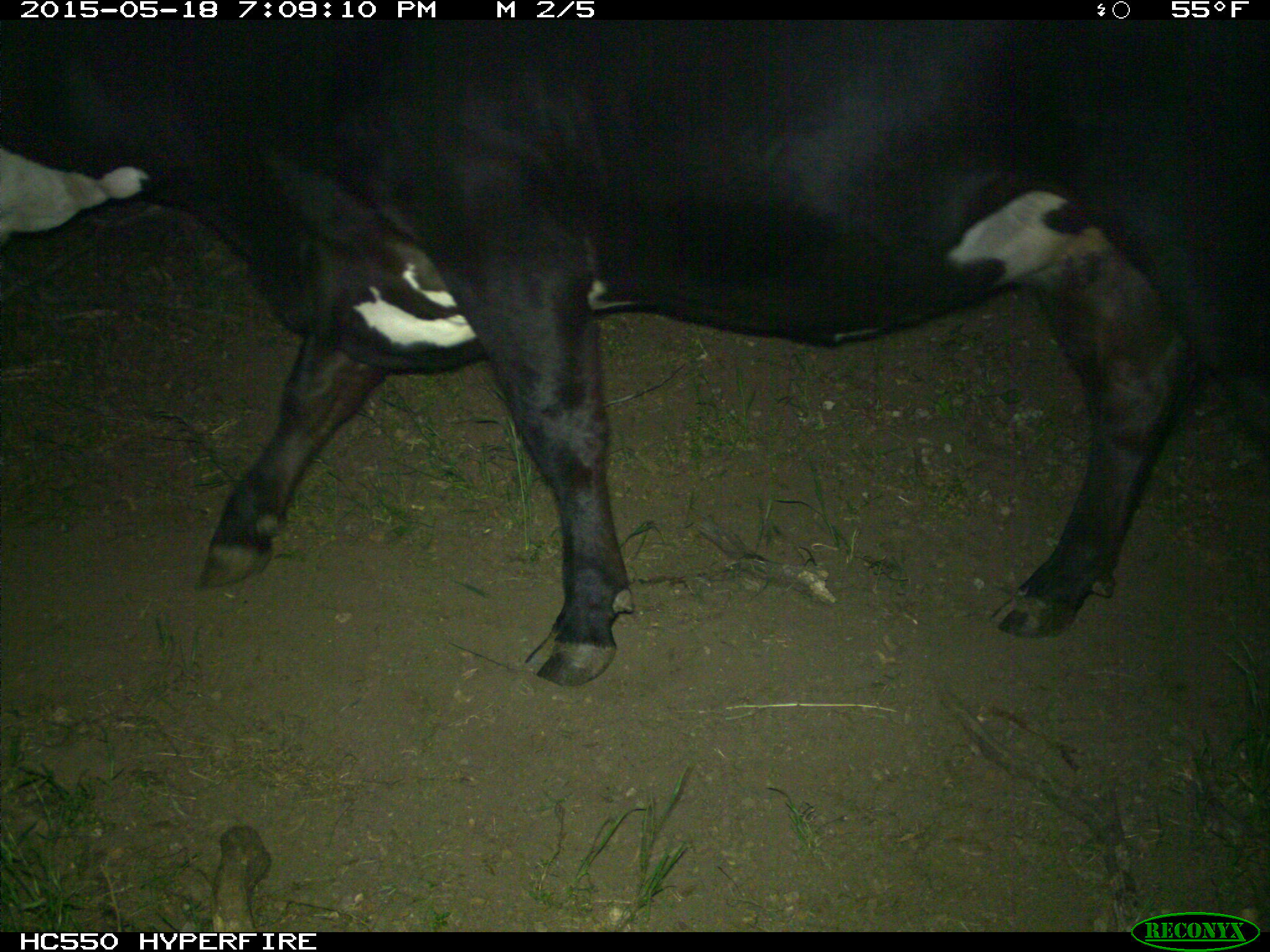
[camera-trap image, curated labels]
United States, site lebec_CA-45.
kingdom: Animalia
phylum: Chordata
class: Mammalia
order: Artiodactyla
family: Bovidae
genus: Bos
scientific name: Bos taurus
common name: domestic cow